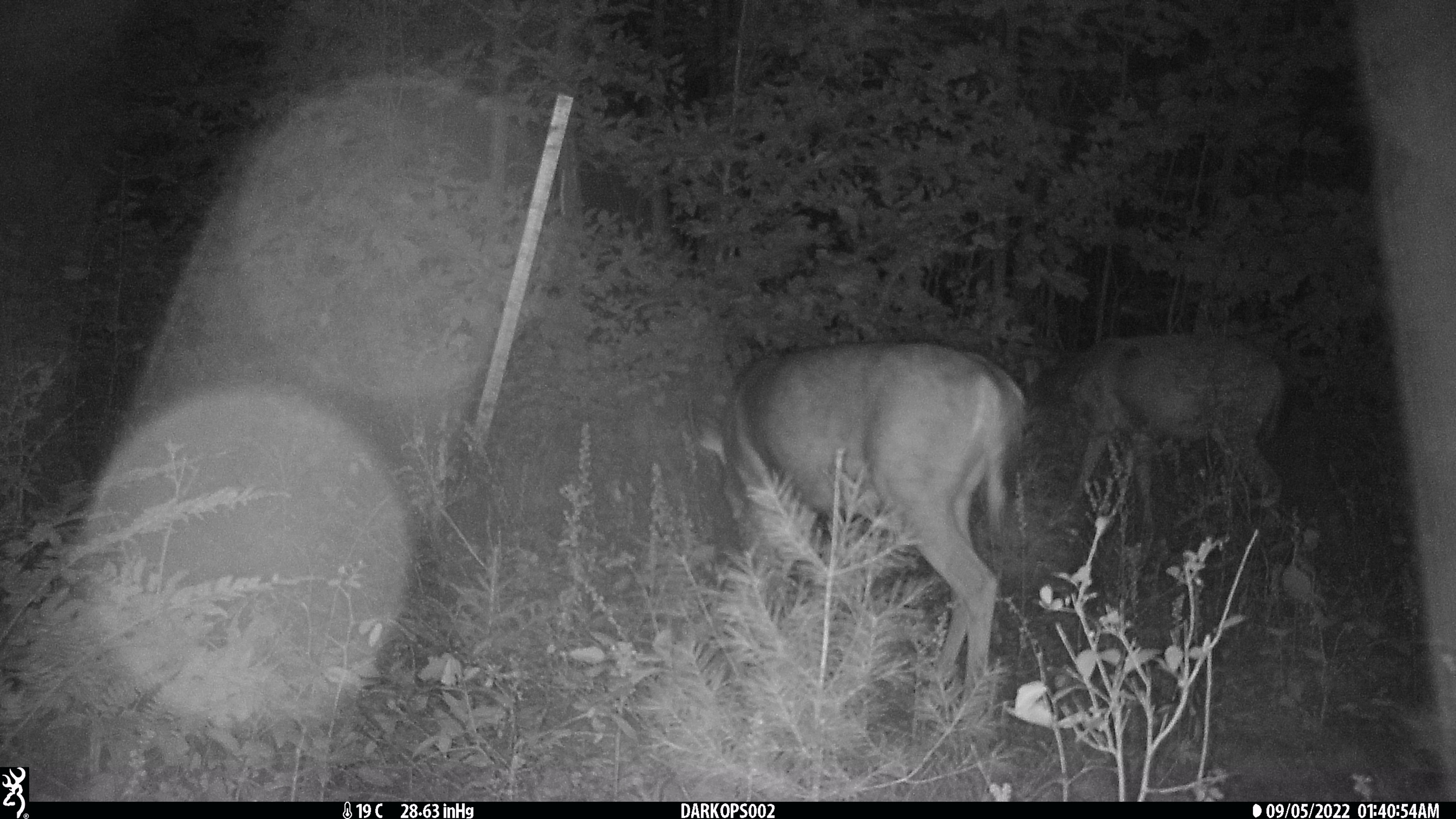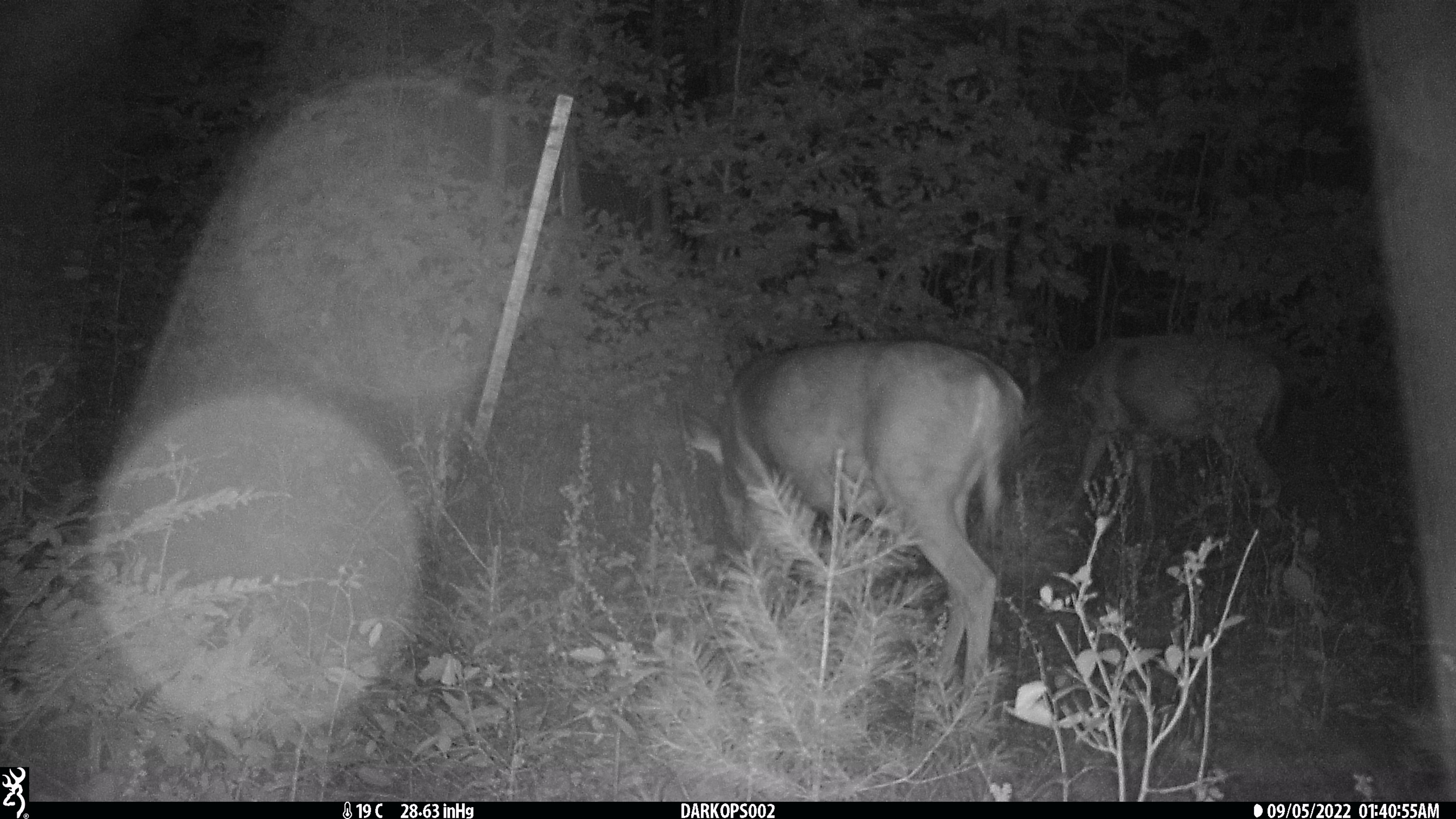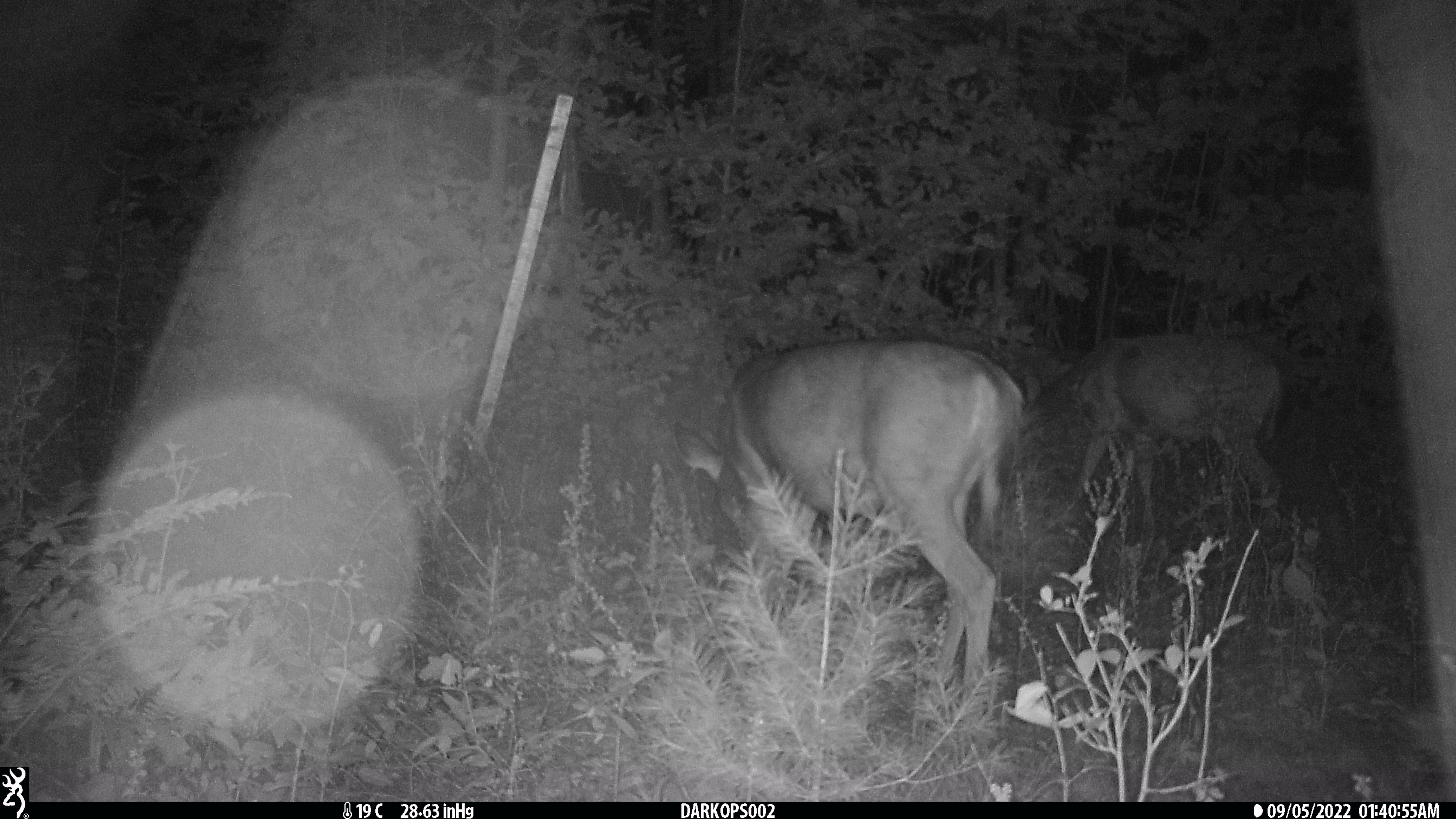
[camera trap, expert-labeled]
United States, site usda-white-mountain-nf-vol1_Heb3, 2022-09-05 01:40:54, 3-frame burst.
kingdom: Animalia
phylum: Chordata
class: Mammalia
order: Artiodactyla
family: Cervidae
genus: Odocoileus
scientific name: Odocoileus virginianus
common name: white-tailed deer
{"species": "white-tailed deer (Odocoileus virginianus)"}